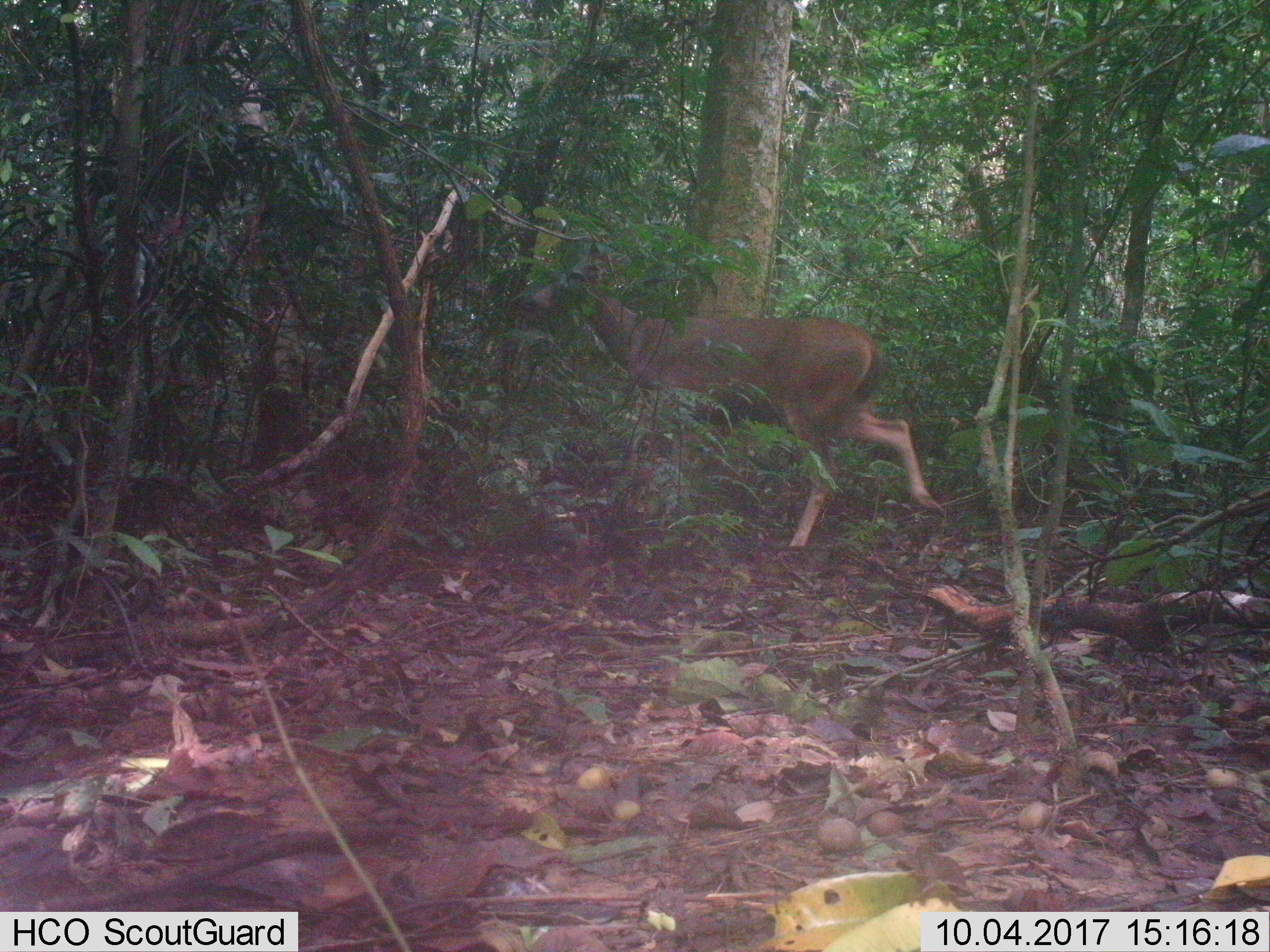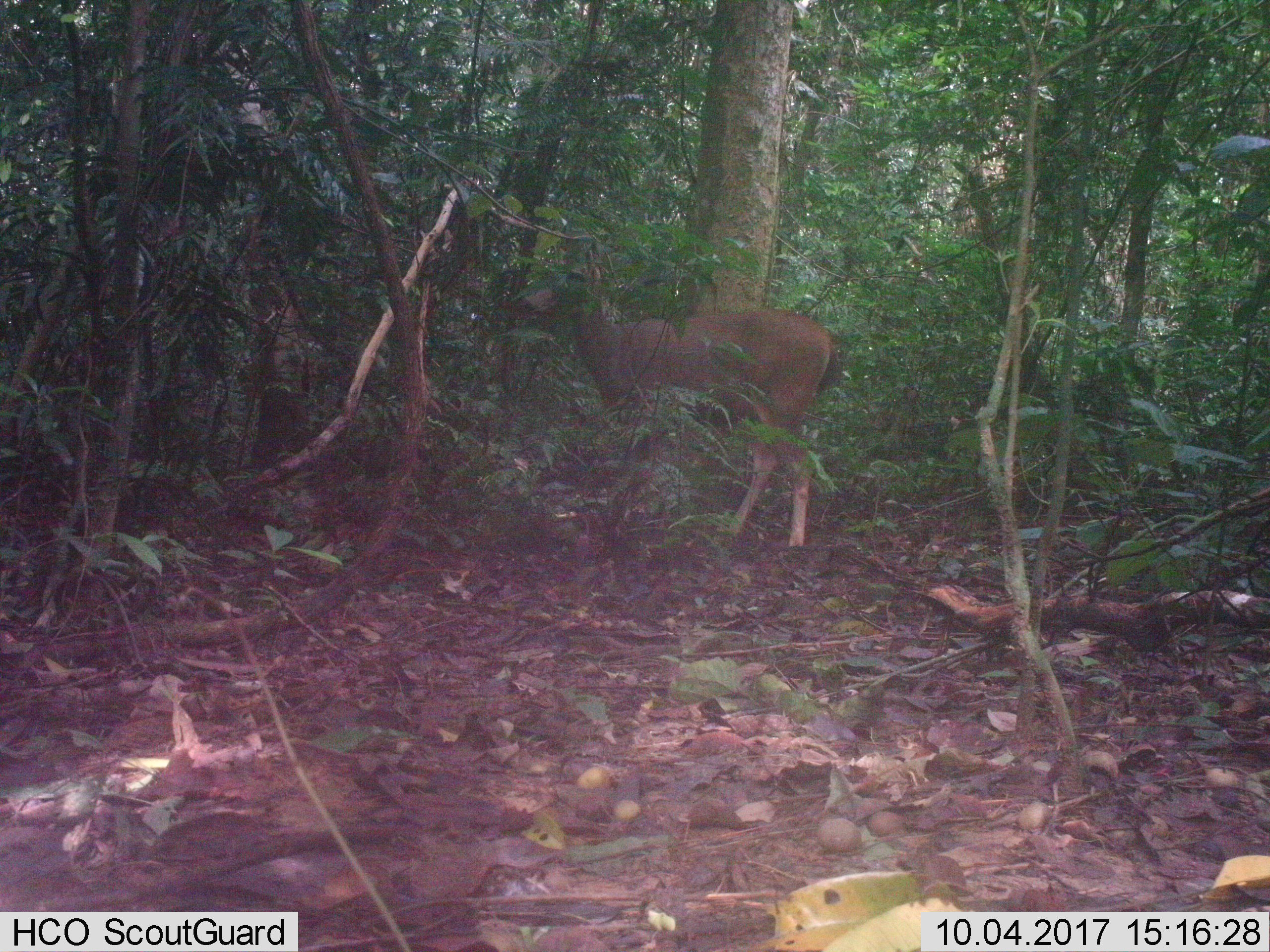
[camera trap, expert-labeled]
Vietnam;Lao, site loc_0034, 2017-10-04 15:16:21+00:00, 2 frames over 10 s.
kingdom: Animalia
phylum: Chordata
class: Mammalia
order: Artiodactyla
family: Cervidae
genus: Rusa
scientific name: Rusa unicolor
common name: sambar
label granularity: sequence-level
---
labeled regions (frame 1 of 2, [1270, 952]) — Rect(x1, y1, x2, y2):
sambar: Rect(531, 239, 945, 546)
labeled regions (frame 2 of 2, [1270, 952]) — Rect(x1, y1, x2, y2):
sambar: Rect(515, 247, 839, 547)